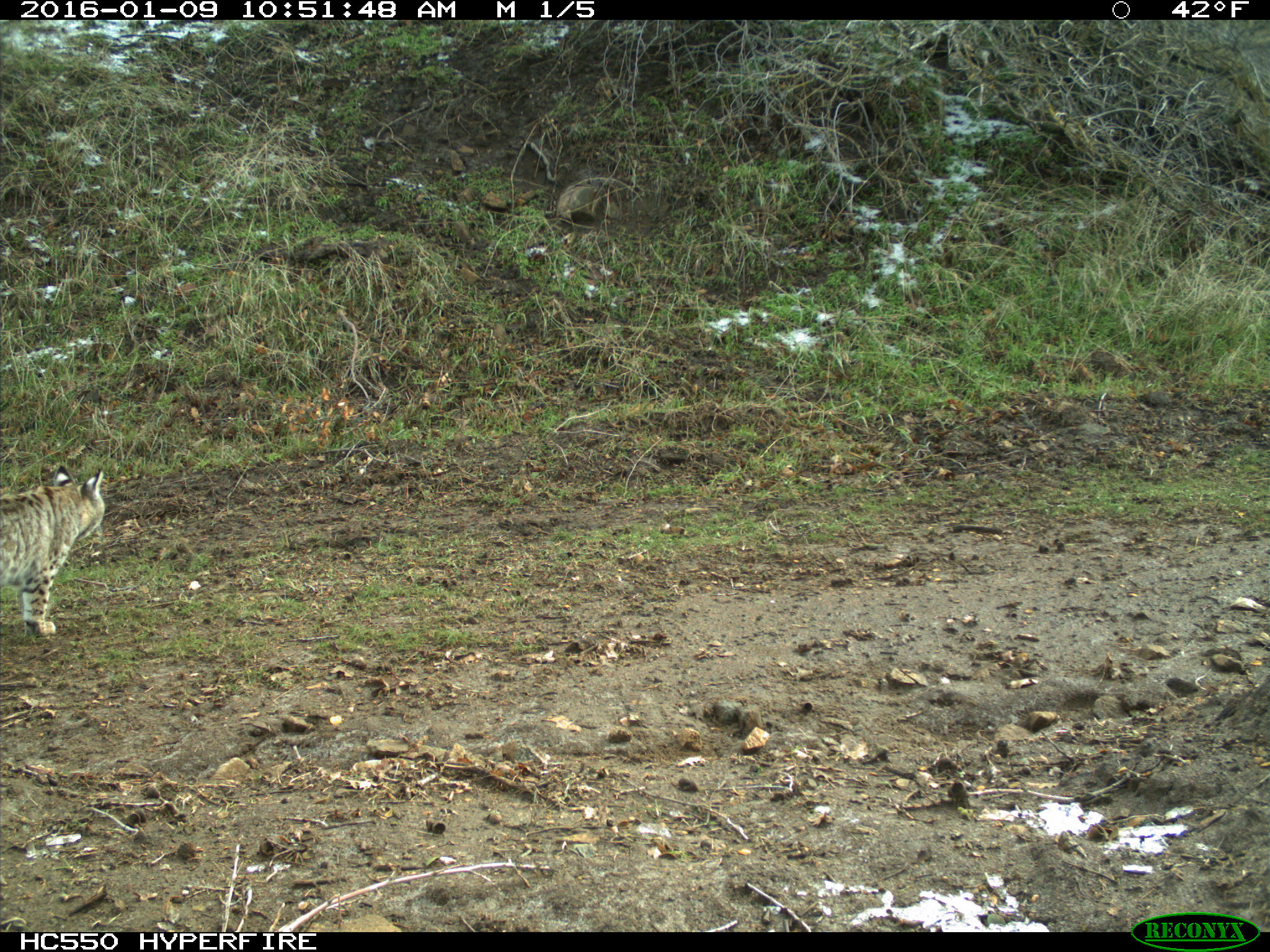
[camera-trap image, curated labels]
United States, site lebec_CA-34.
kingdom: Animalia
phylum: Chordata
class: Mammalia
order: Carnivora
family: Felidae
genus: Lynx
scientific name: Lynx rufus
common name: bobcat